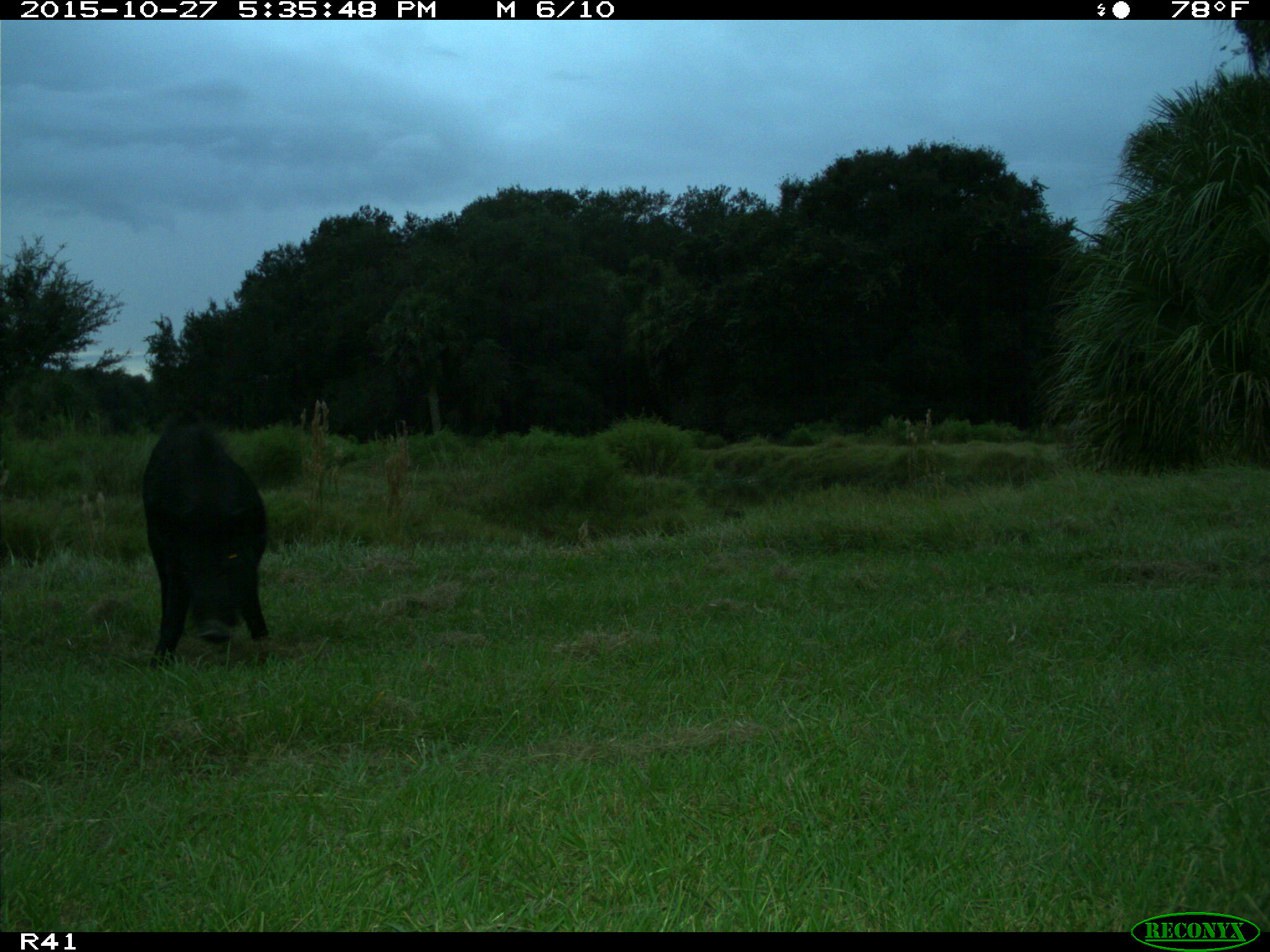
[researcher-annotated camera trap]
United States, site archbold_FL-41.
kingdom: Animalia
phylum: Chordata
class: Mammalia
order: Artiodactyla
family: Suidae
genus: Sus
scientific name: Sus scrofa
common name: wild boar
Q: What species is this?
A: Sus scrofa (wild boar).